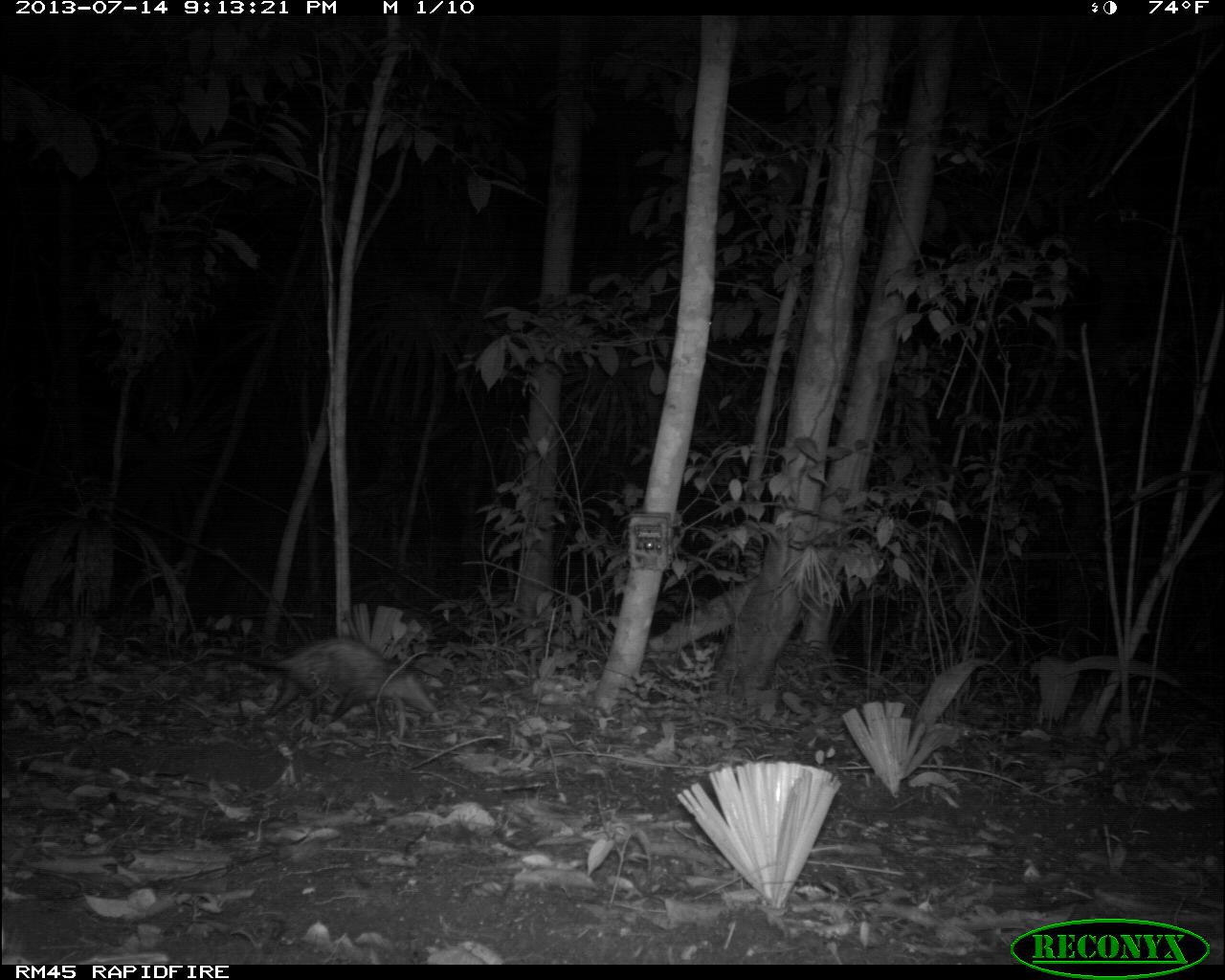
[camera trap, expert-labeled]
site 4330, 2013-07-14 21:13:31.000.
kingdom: Animalia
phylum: Chordata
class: Mammalia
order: Didelphimorphia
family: Didelphidae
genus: Didelphis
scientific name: Didelphis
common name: american opossums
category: didelphis sp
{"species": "didelphis sp (american opossums) (Didelphis)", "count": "1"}